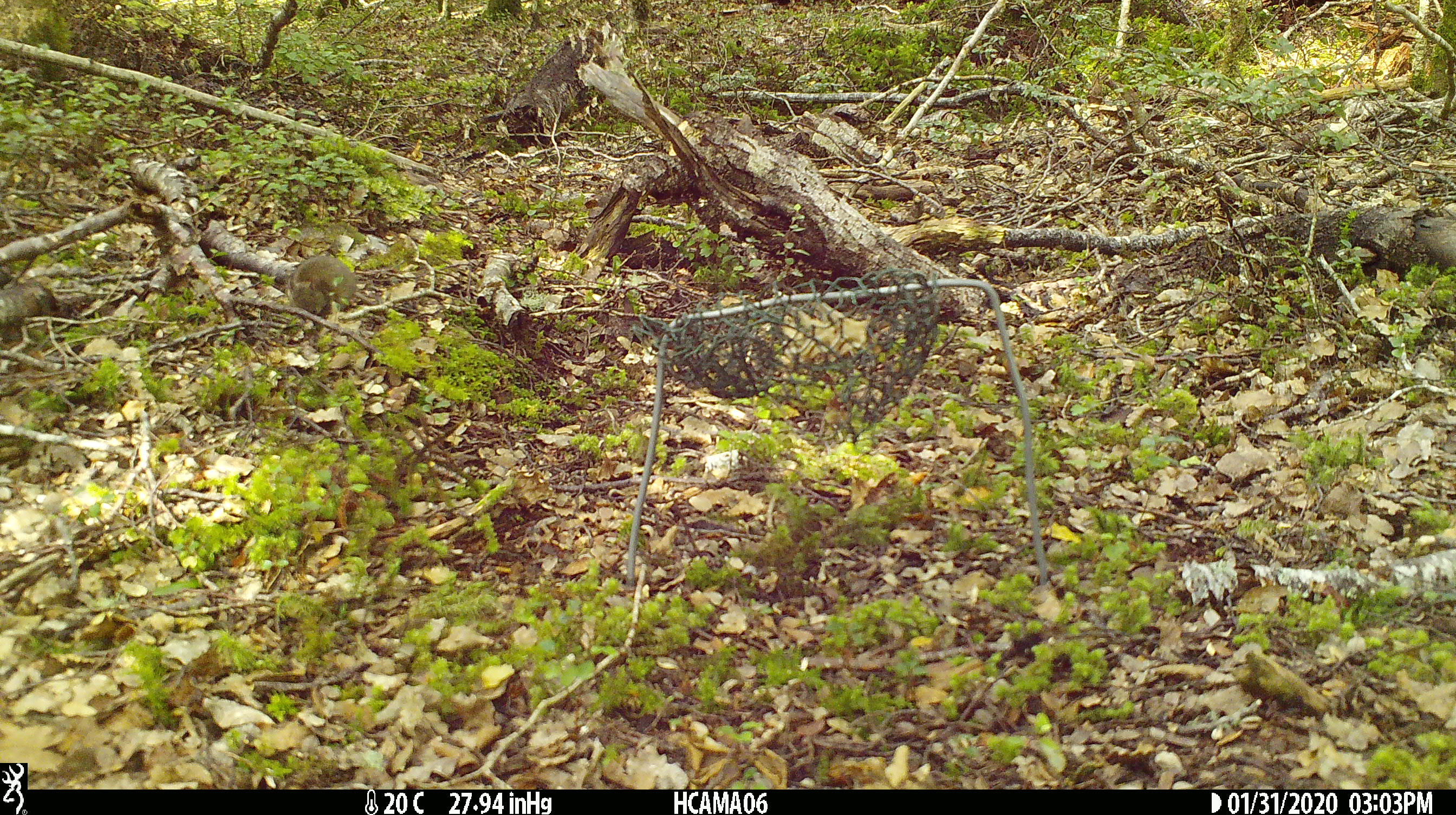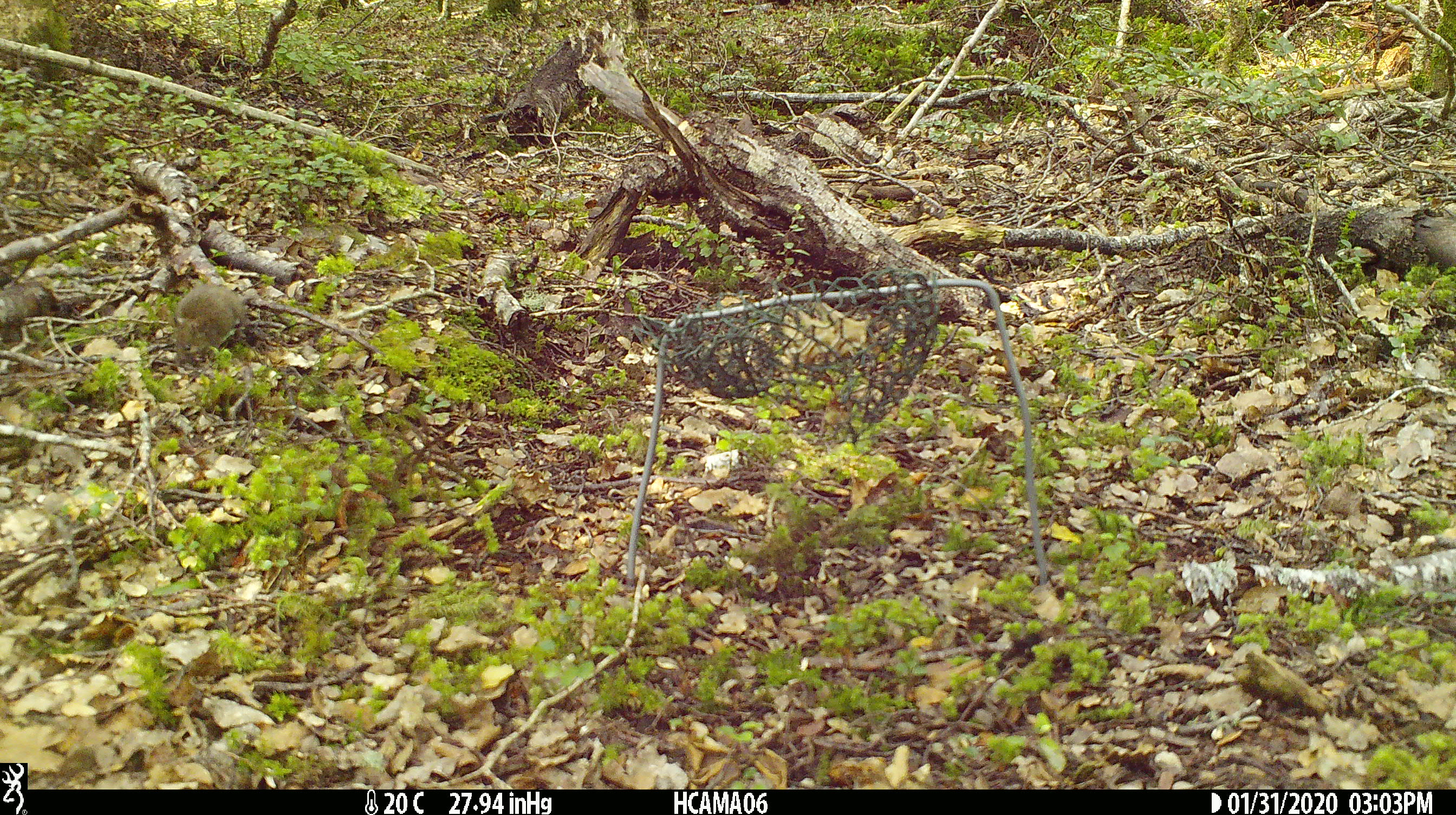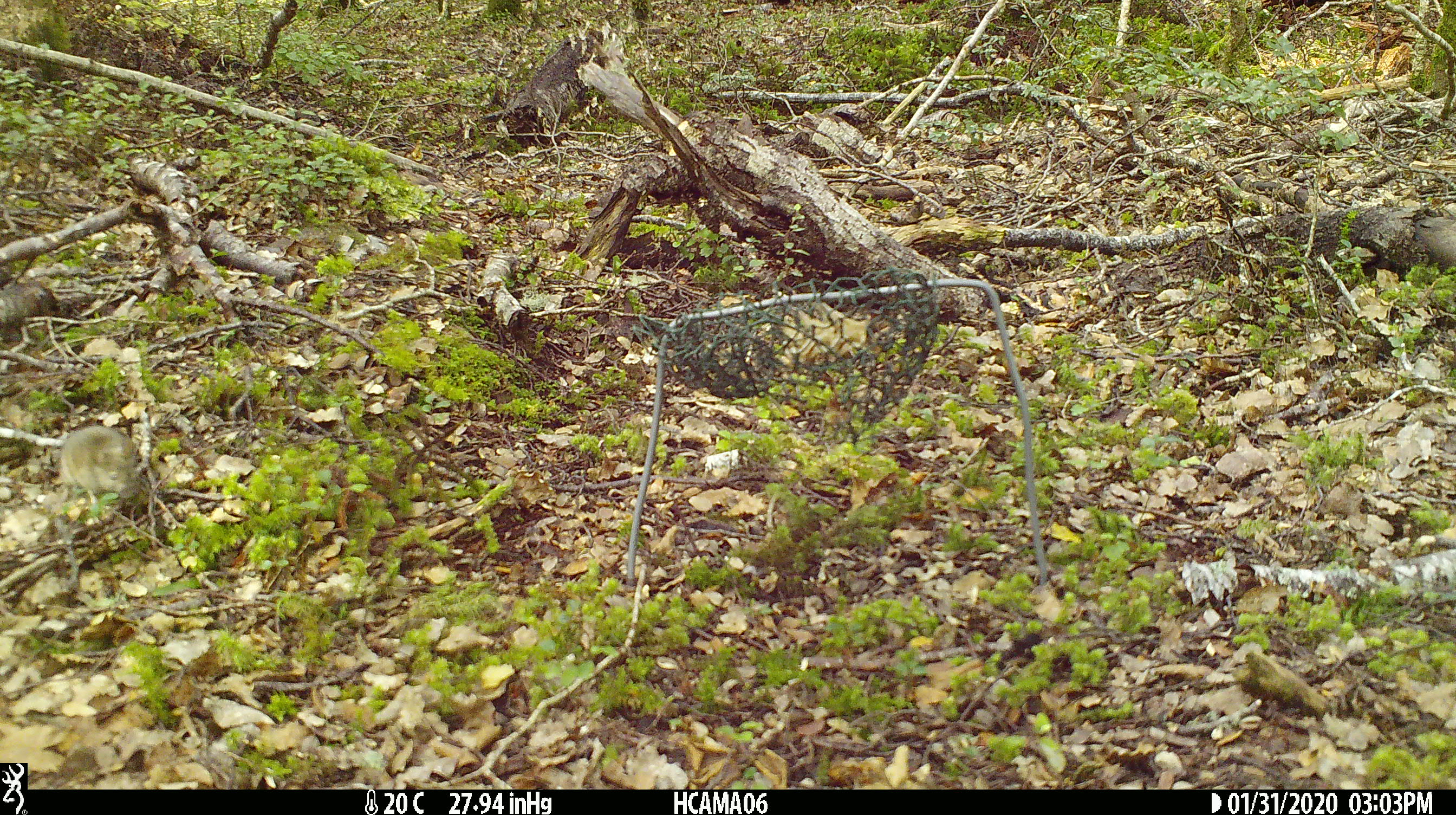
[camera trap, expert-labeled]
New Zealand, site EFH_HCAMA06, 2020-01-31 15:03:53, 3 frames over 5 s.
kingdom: Animalia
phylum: Chordata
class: Mammalia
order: Rodentia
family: Muridae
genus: Mus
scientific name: Mus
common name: mouse